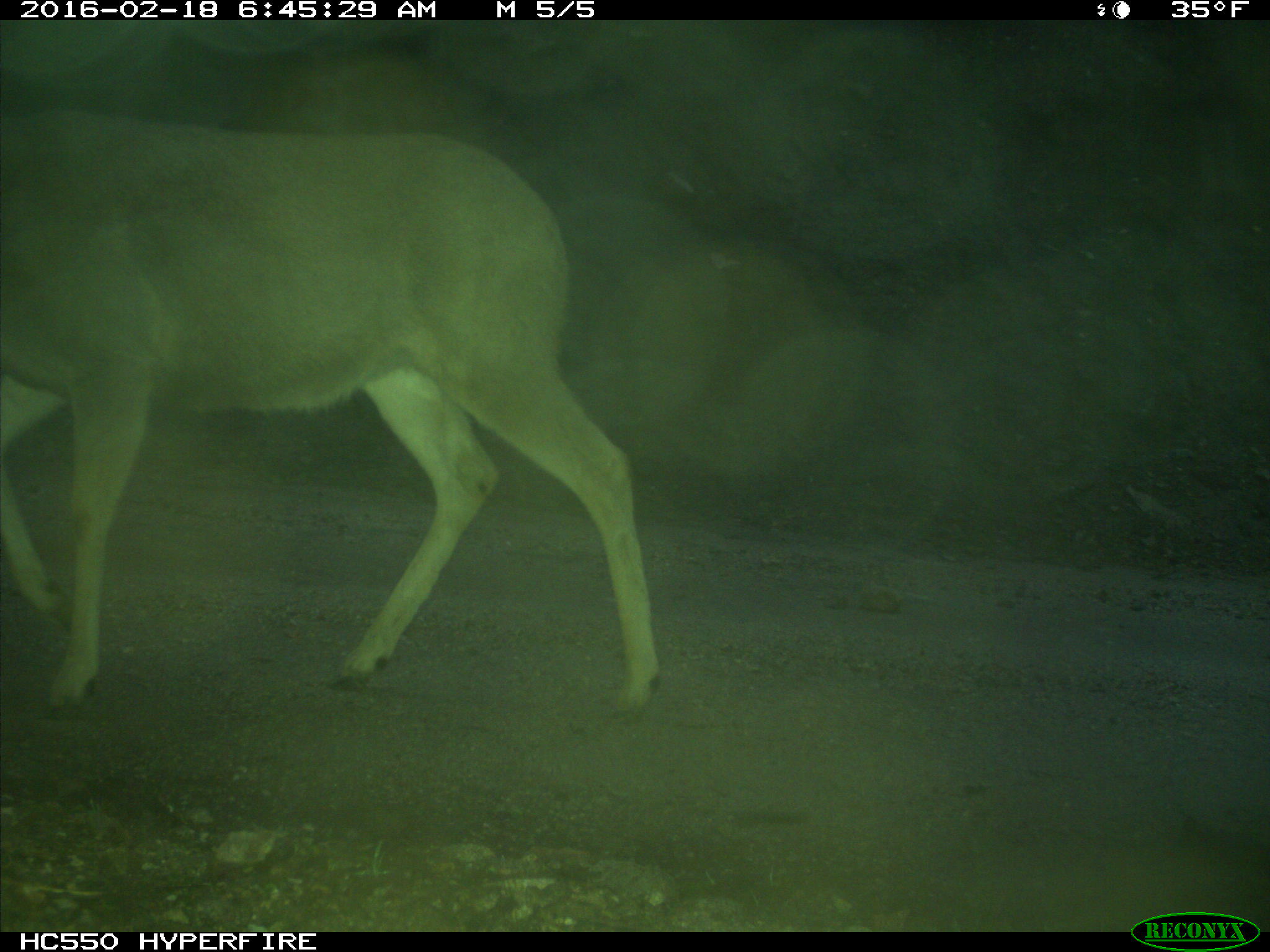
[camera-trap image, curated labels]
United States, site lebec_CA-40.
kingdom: Animalia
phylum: Chordata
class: Mammalia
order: Artiodactyla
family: Cervidae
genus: Odocoileus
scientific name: Odocoileus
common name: deer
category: unidentified deer